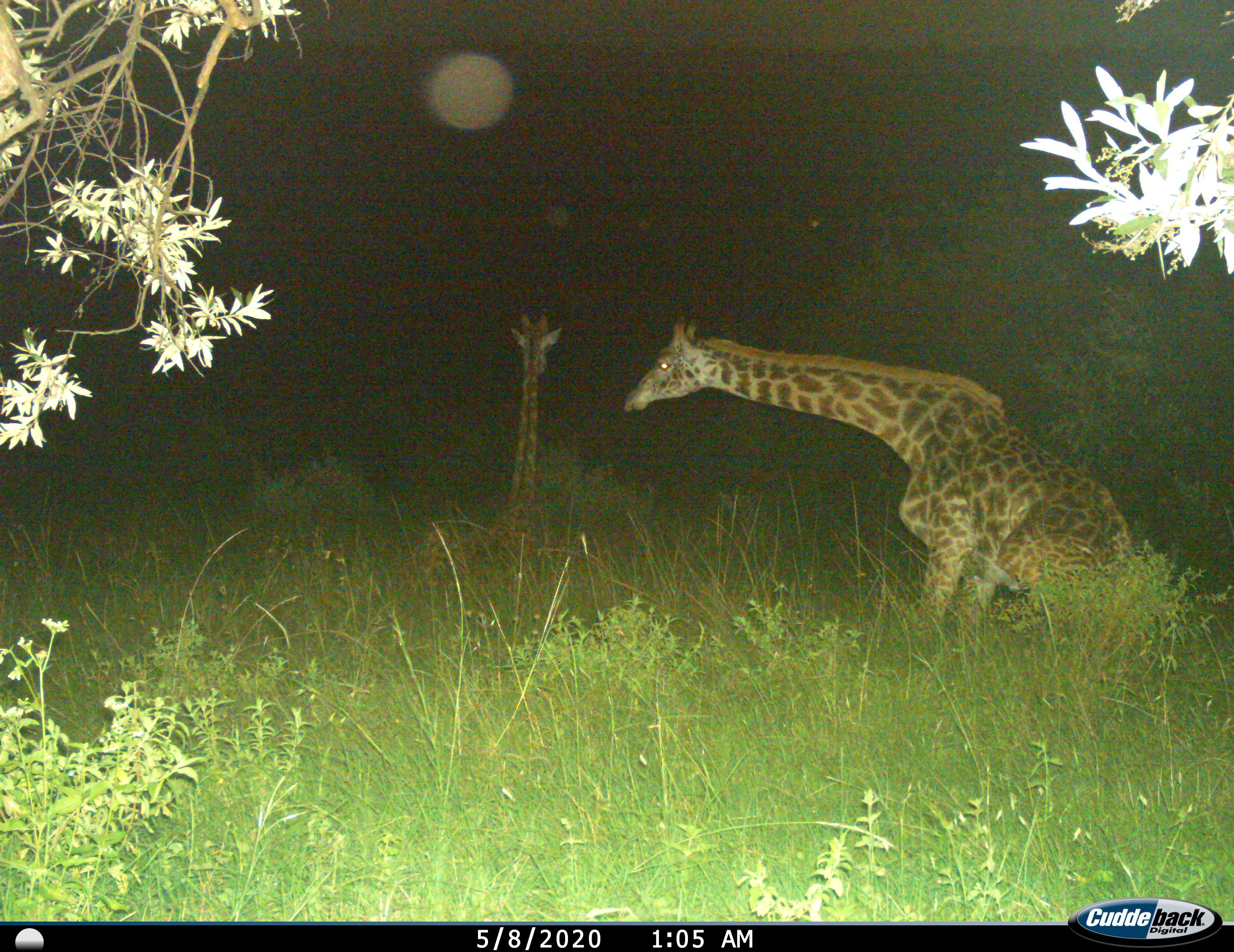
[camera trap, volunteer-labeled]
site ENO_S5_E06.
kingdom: Animalia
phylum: Chordata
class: Mammalia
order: Artiodactyla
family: Giraffidae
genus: Giraffa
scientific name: Giraffa camelopardalis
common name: giraffe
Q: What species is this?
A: Giraffe (Giraffa camelopardalis).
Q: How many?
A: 2.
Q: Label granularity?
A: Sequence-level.